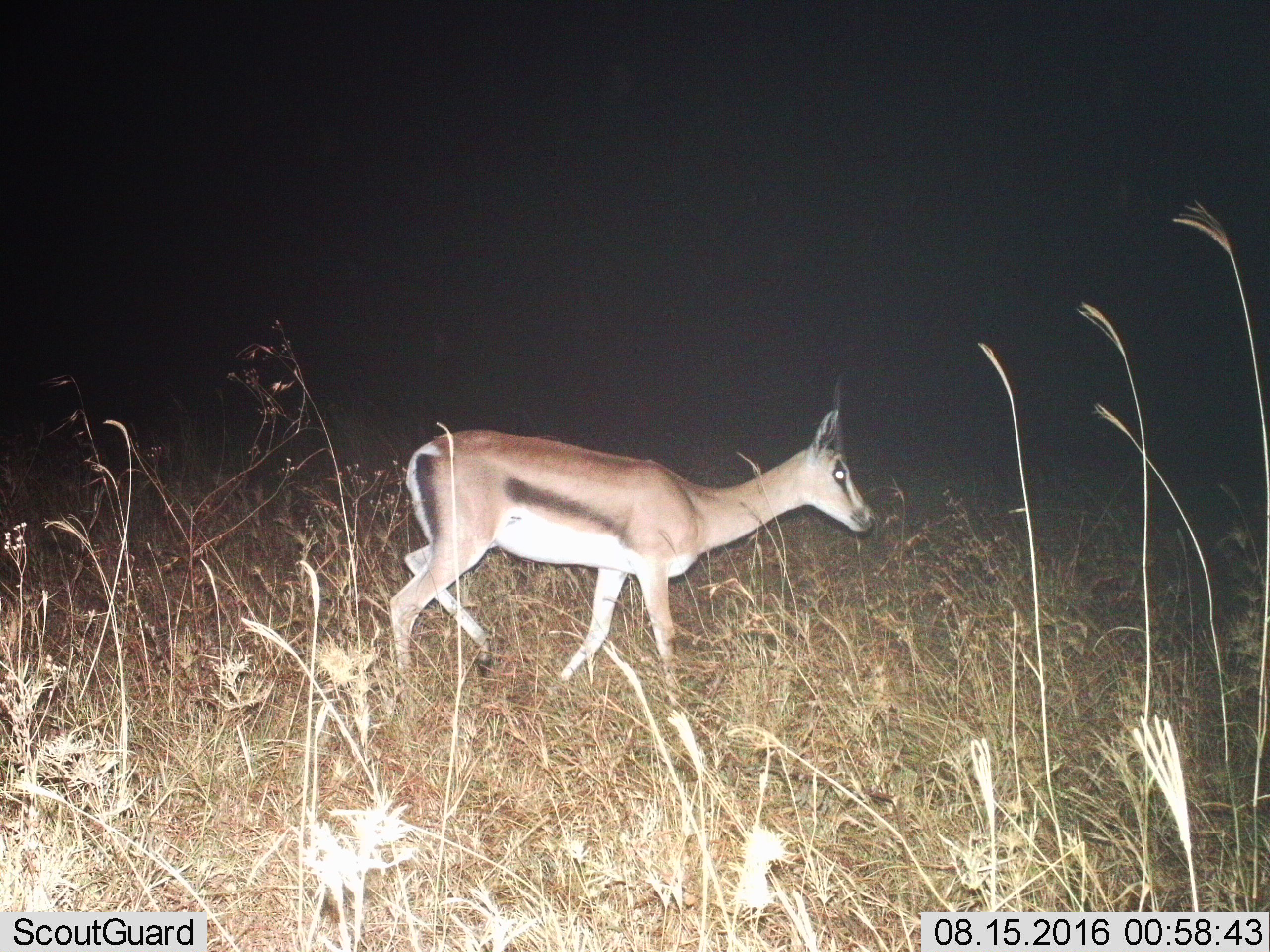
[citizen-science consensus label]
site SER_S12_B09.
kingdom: Animalia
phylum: Chordata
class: Mammalia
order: Artiodactyla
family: Bovidae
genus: Eudorcas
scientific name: Eudorcas thomsonii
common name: thomson's gazelle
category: gazellethomsons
Gazellethomsons (thomson's gazelle) (Eudorcas thomsonii), count 1. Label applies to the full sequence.